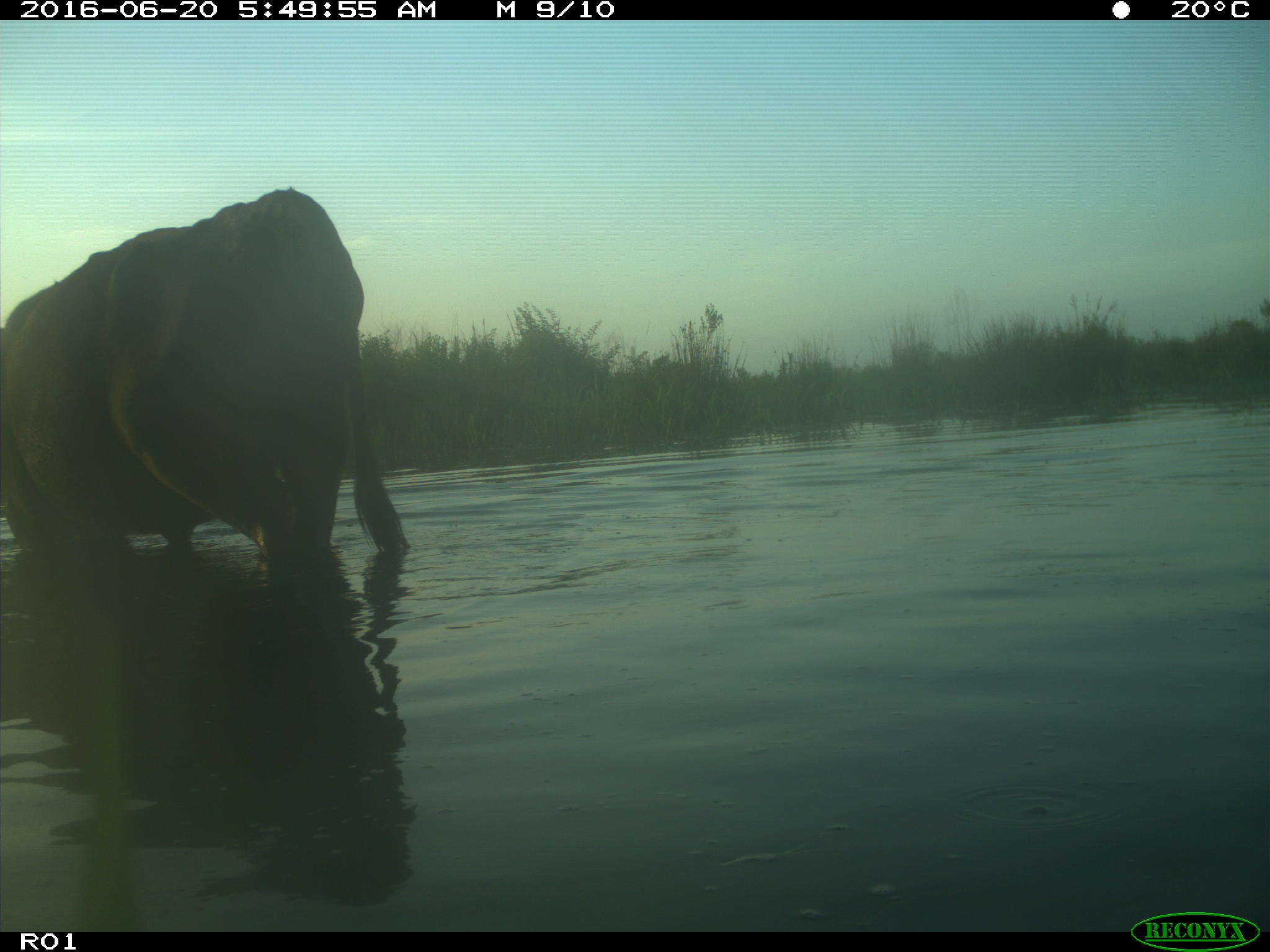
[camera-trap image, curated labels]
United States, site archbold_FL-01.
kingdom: Animalia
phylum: Chordata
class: Mammalia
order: Artiodactyla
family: Bovidae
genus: Bos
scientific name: Bos taurus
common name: domestic cow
Bos taurus (domestic cow).